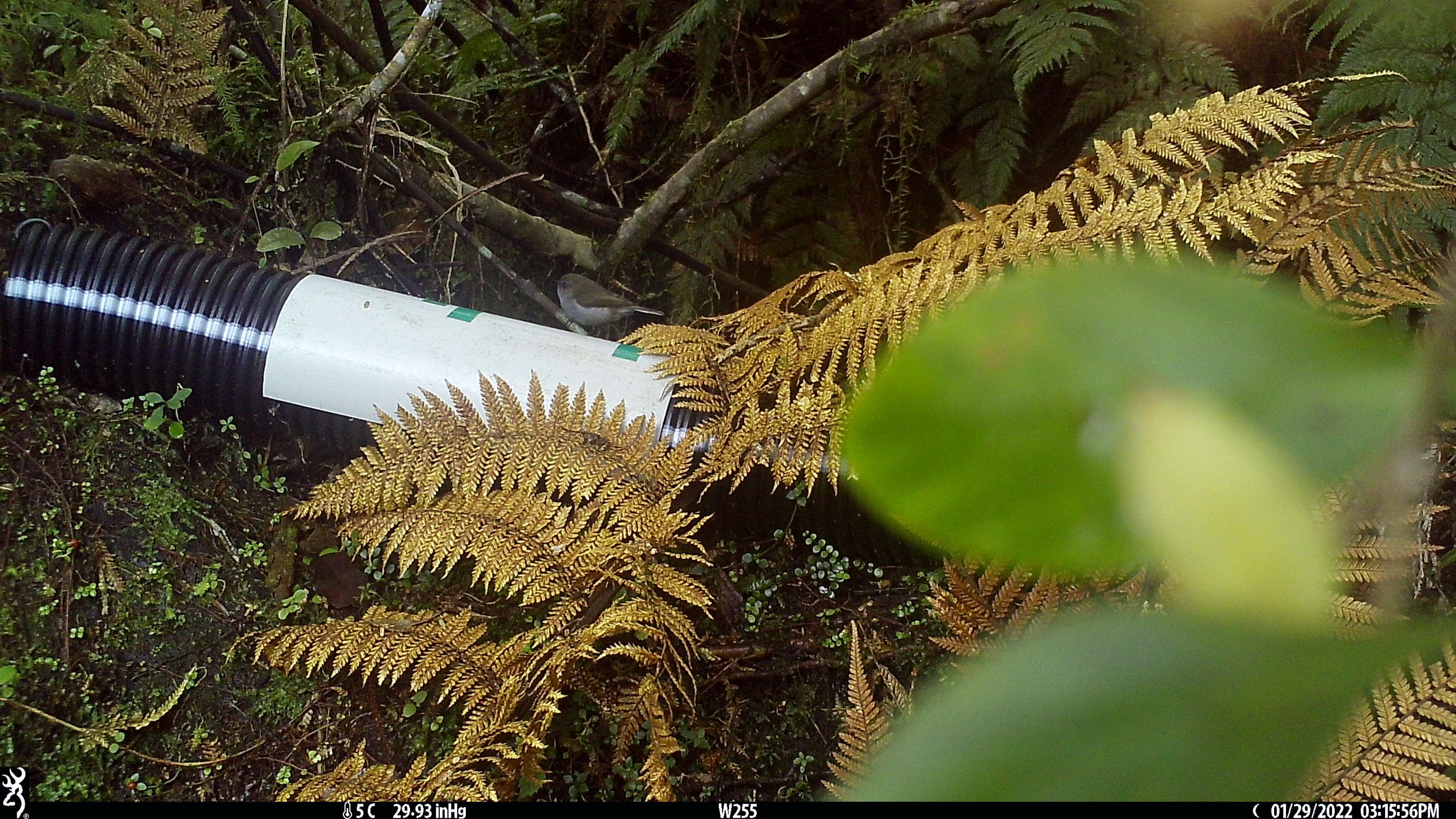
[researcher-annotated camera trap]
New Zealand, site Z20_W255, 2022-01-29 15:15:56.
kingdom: Animalia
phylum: Chordata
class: Aves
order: Passeriformes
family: Petroicidae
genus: Petroica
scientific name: Petroica macrocephala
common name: tomtit